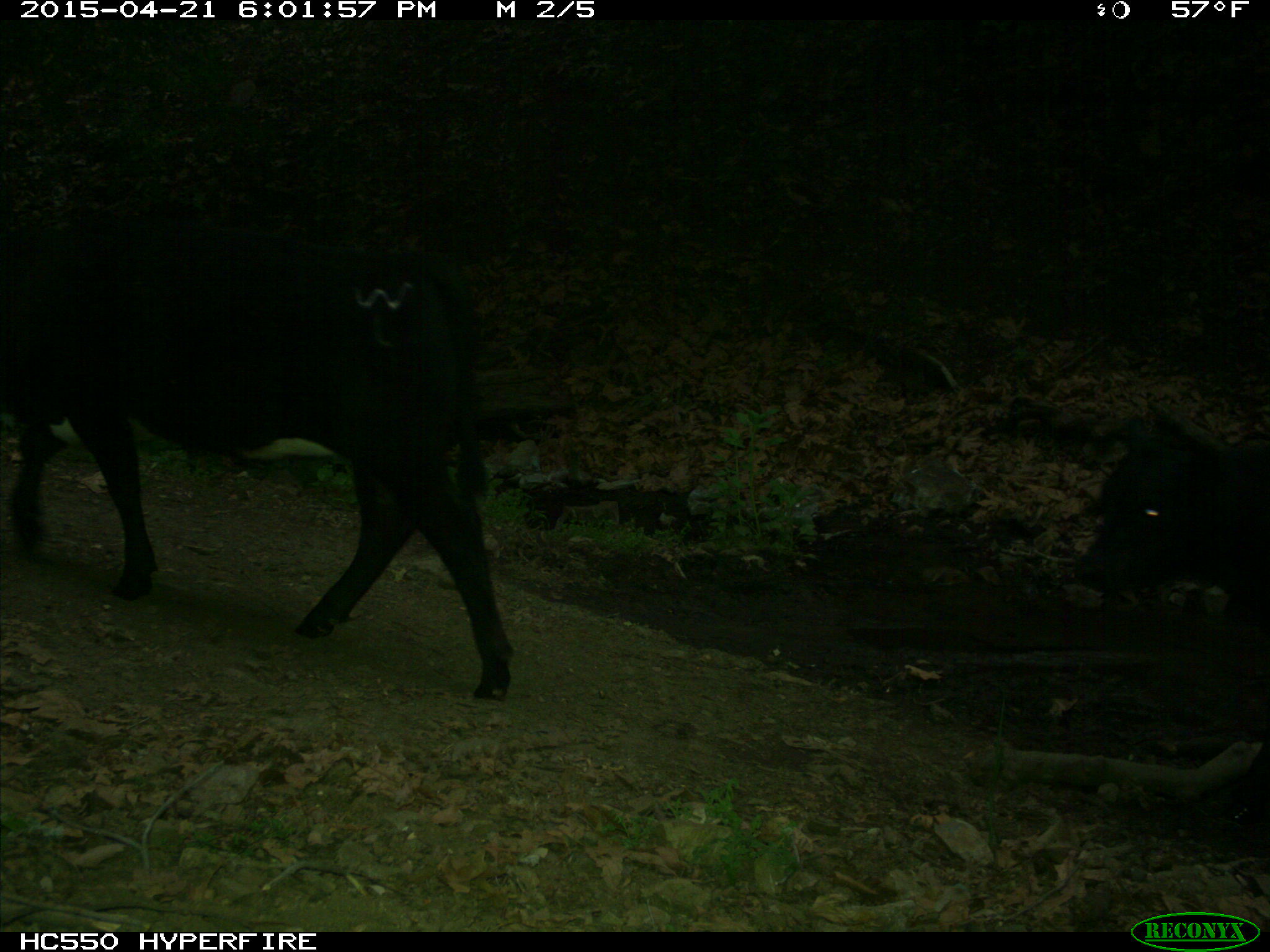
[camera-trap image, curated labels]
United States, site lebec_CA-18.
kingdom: Animalia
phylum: Chordata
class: Mammalia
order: Artiodactyla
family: Bovidae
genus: Bos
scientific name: Bos taurus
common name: domestic cow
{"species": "Bos taurus (domestic cow)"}